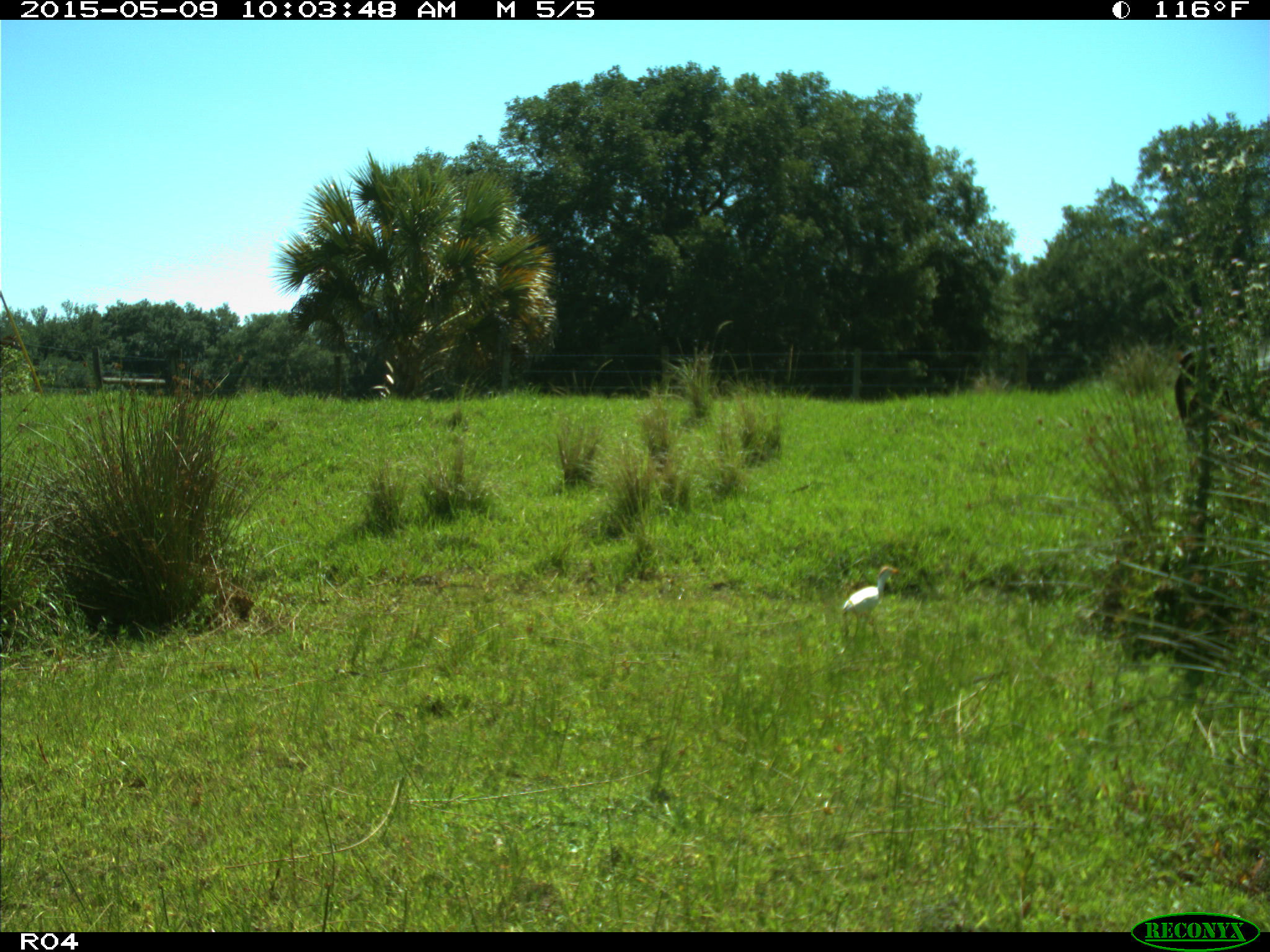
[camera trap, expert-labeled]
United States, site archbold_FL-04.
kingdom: Animalia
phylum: Chordata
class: Mammalia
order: Artiodactyla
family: Bovidae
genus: Bos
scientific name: Bos taurus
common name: domestic cow